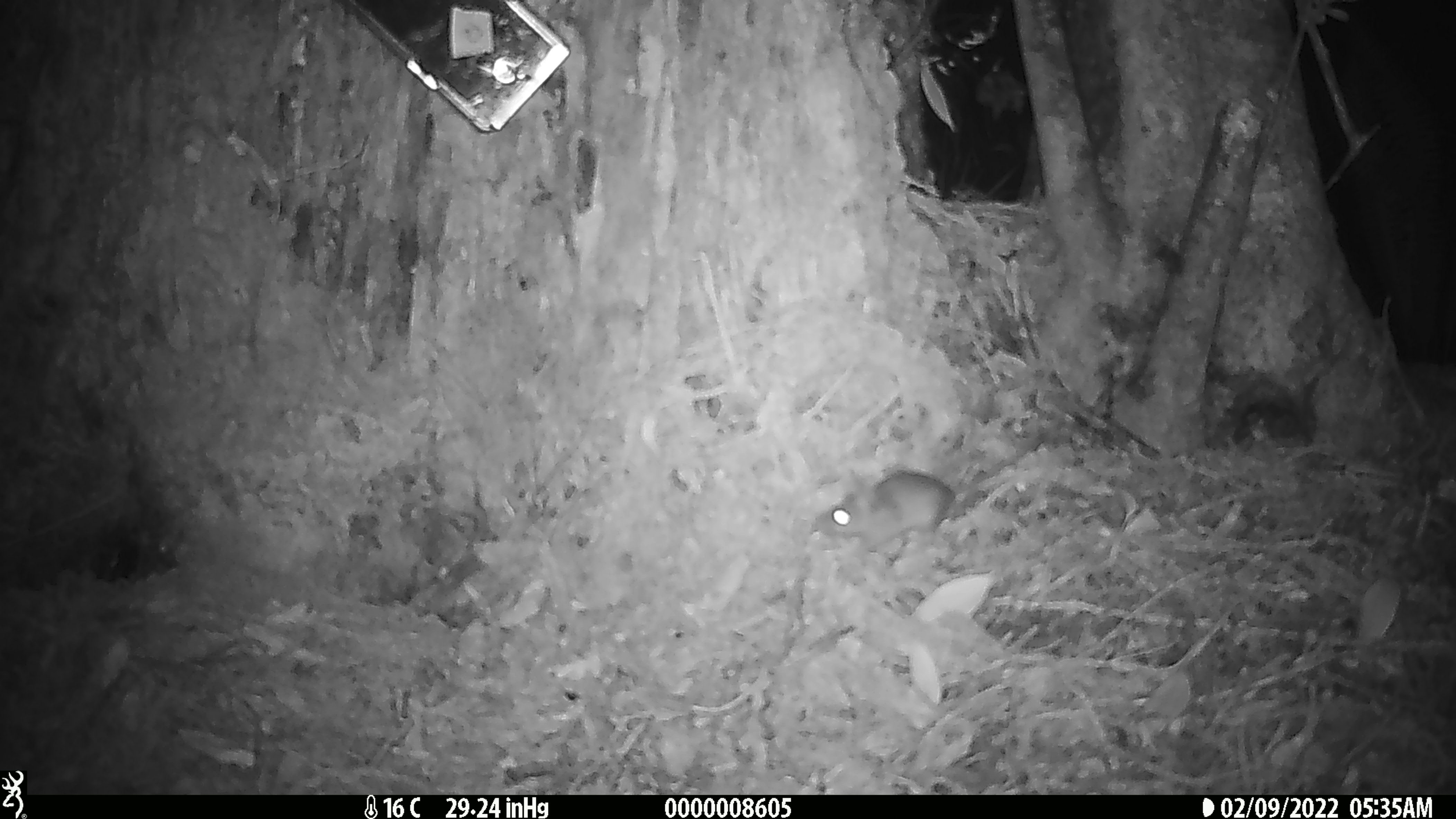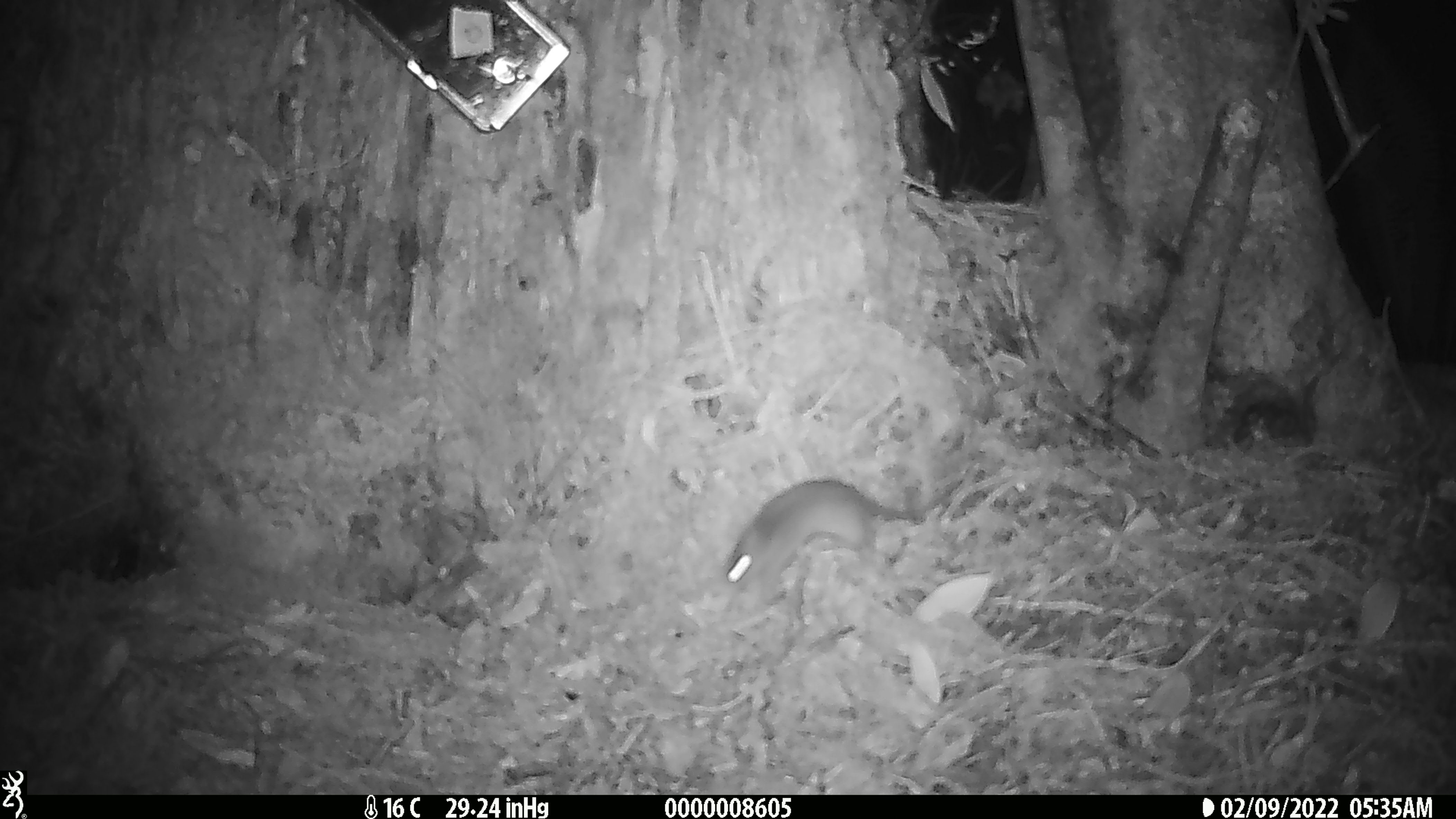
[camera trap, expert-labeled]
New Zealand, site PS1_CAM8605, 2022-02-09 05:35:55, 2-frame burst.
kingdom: Animalia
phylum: Chordata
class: Mammalia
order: Rodentia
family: Muridae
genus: Mus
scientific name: Mus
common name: mouse